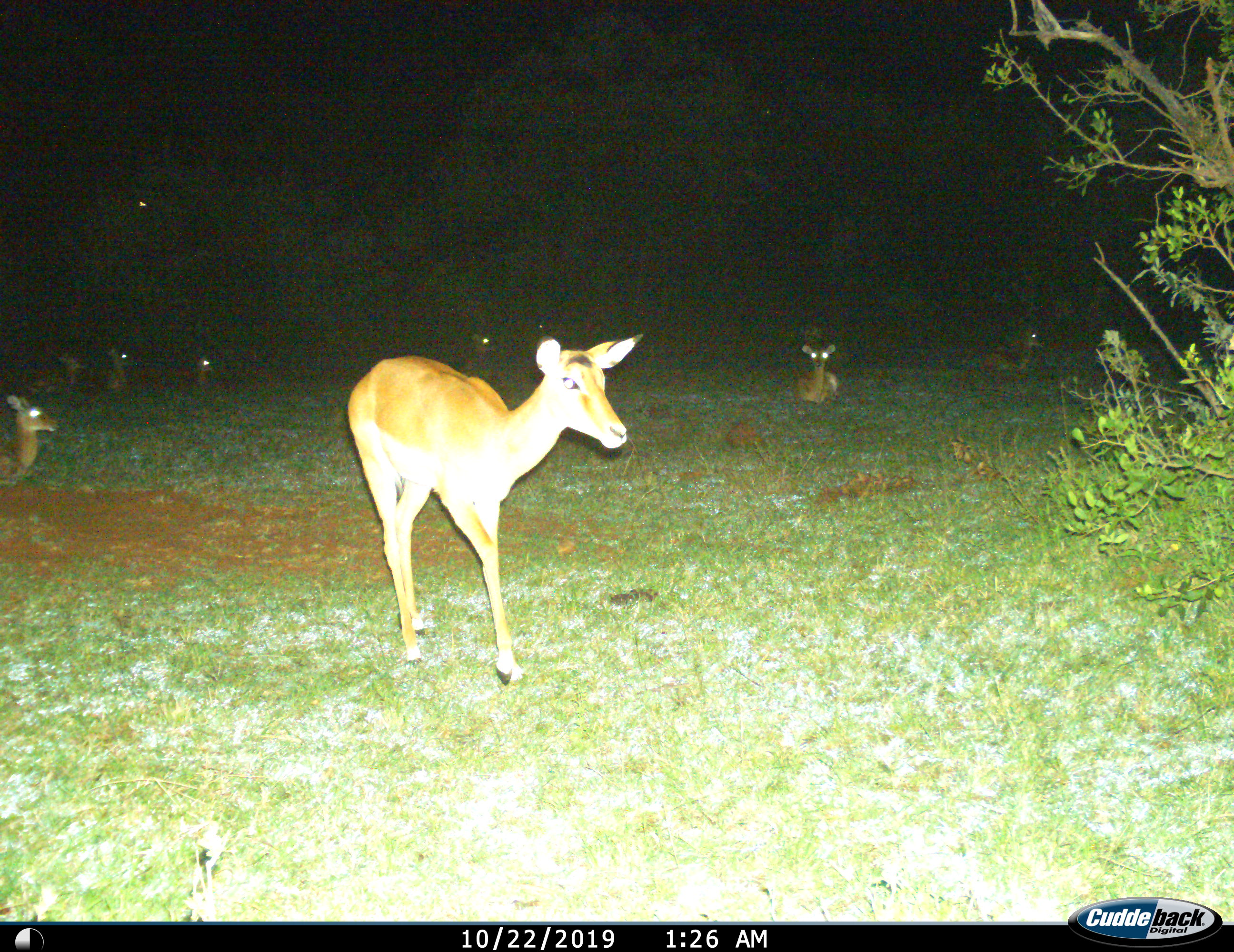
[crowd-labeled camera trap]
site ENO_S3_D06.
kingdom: Animalia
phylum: Chordata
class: Mammalia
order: Artiodactyla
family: Bovidae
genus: Aepyceros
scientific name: Aepyceros melampus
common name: impala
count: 9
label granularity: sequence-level